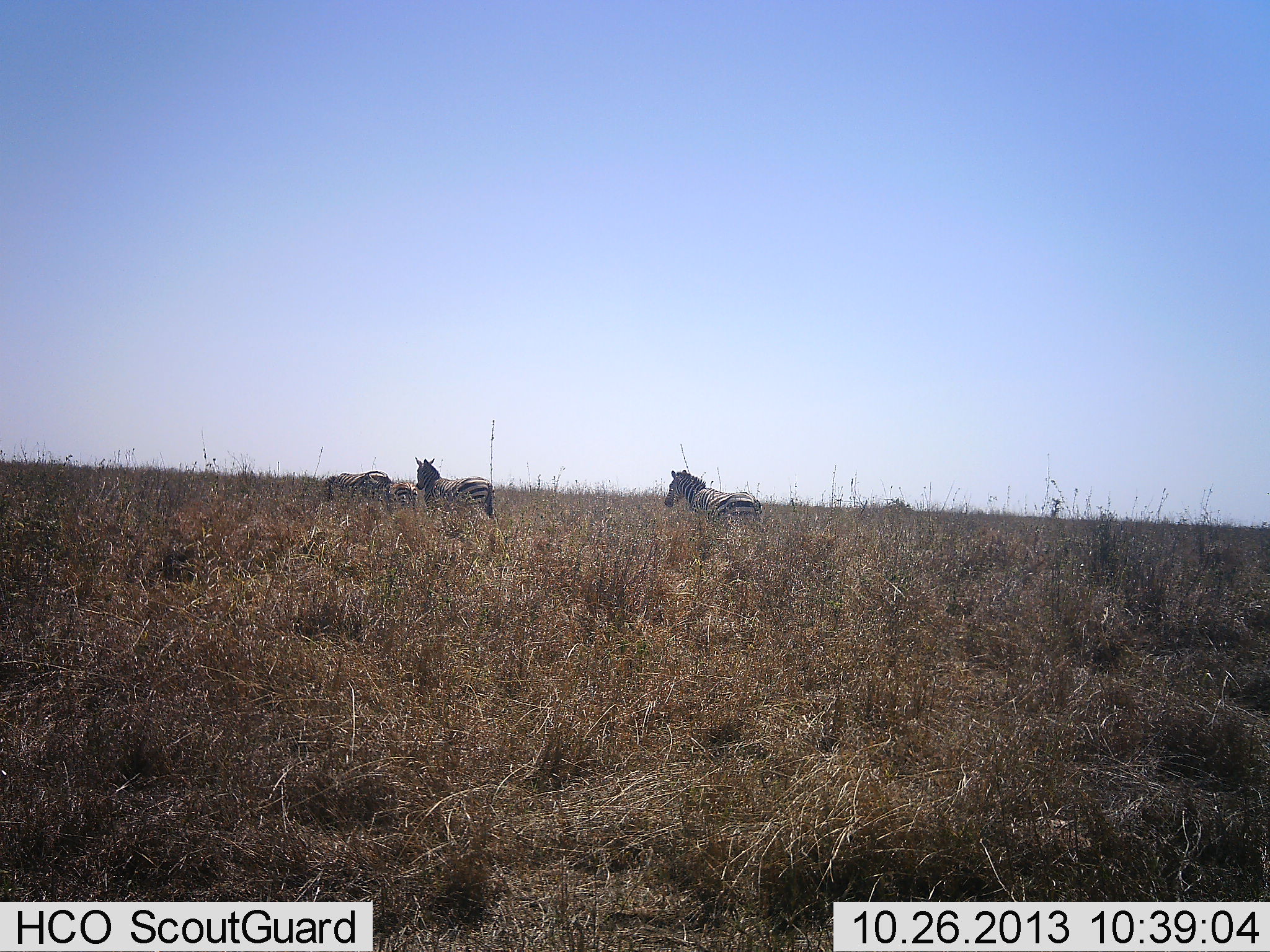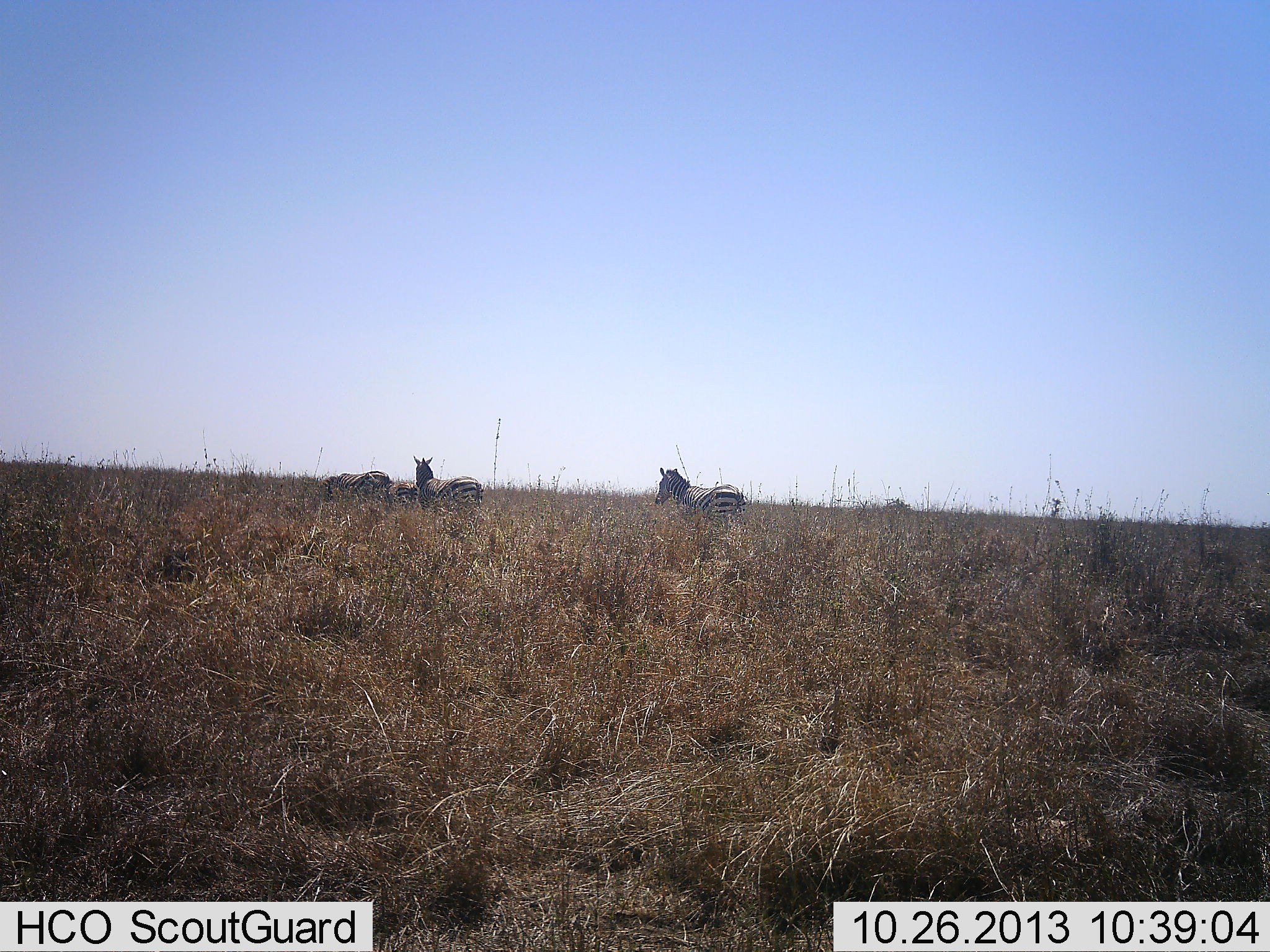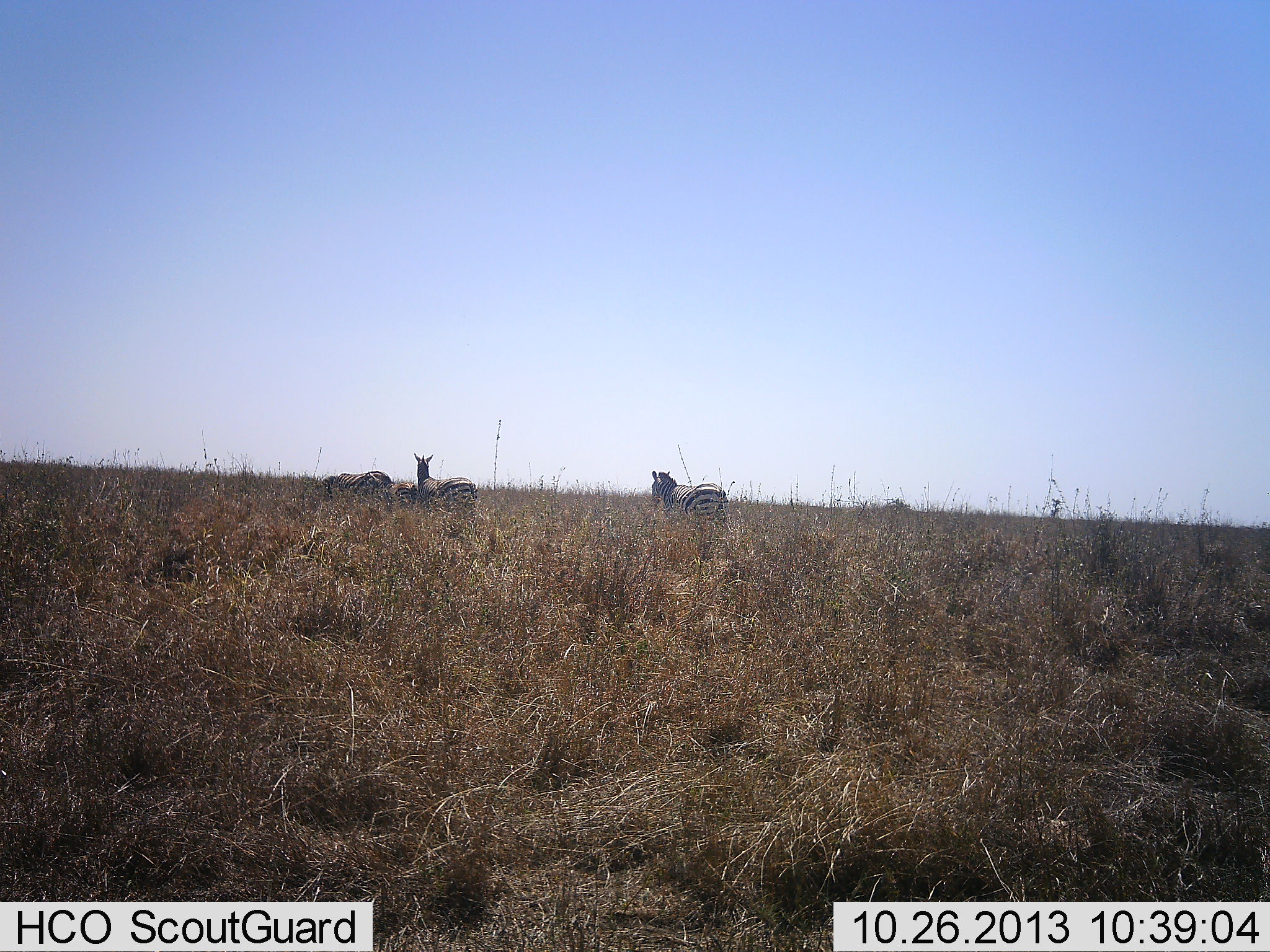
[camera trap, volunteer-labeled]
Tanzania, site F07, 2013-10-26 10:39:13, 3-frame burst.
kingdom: Animalia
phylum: Chordata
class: Mammalia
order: Perissodactyla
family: Equidae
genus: Equus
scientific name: Equus quagga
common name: plains zebra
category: zebra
Zebra (plains zebra) (Equus quagga), count 4. Behavior (volunteer vote fractions): standing 30%, resting 0%, moving 90%, interacting 0%. Young present (vote fraction): 0%. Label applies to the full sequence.